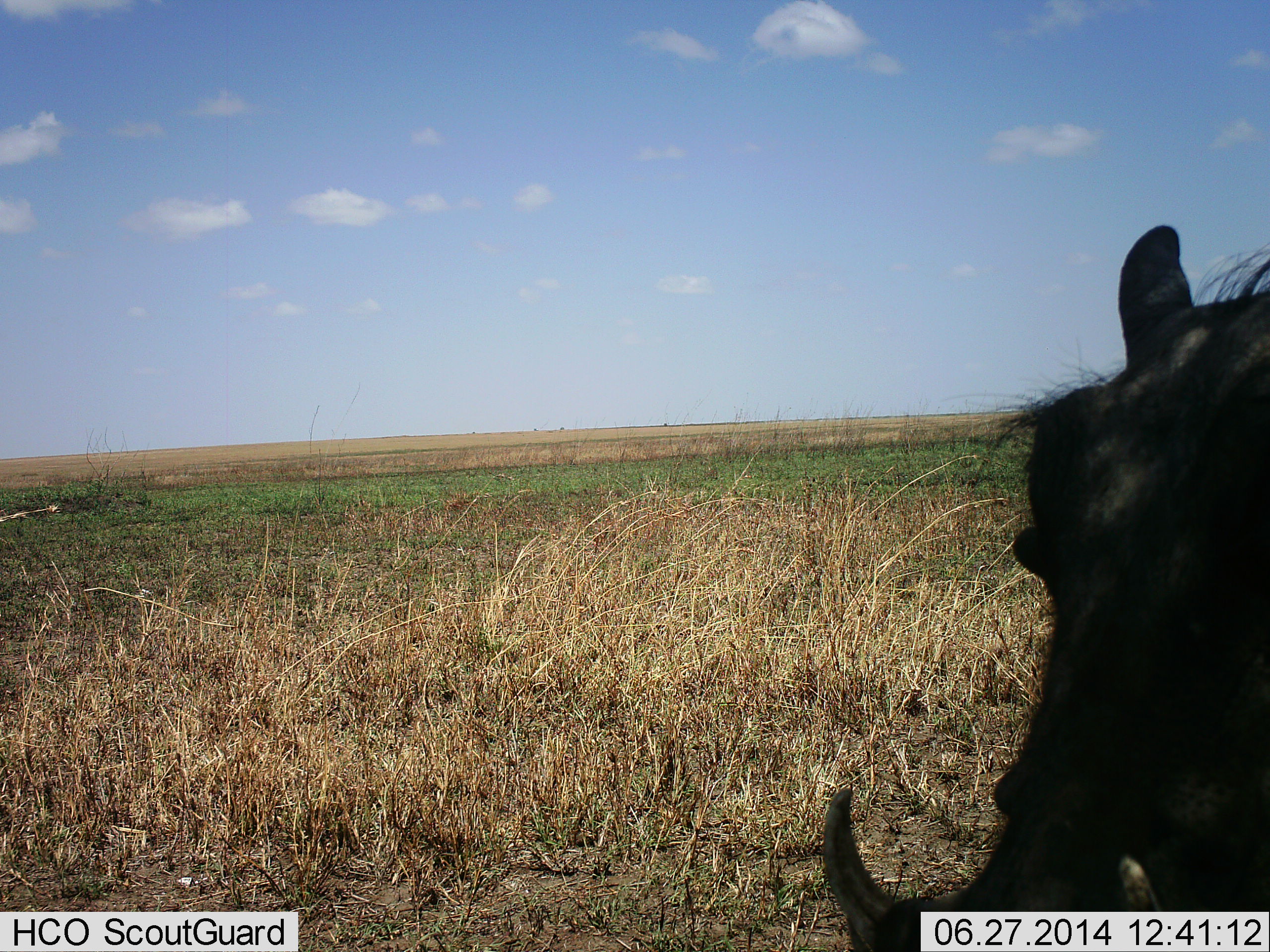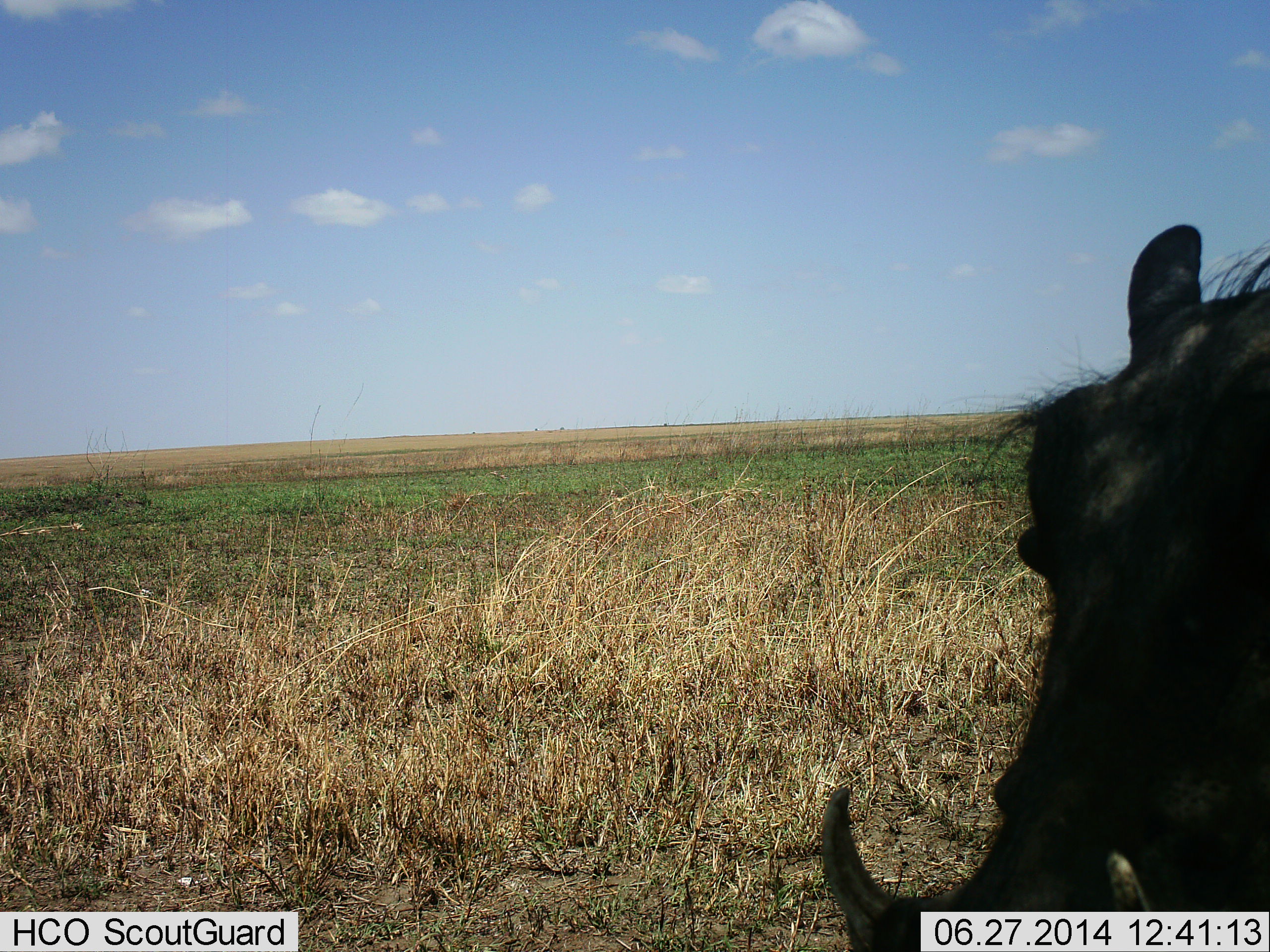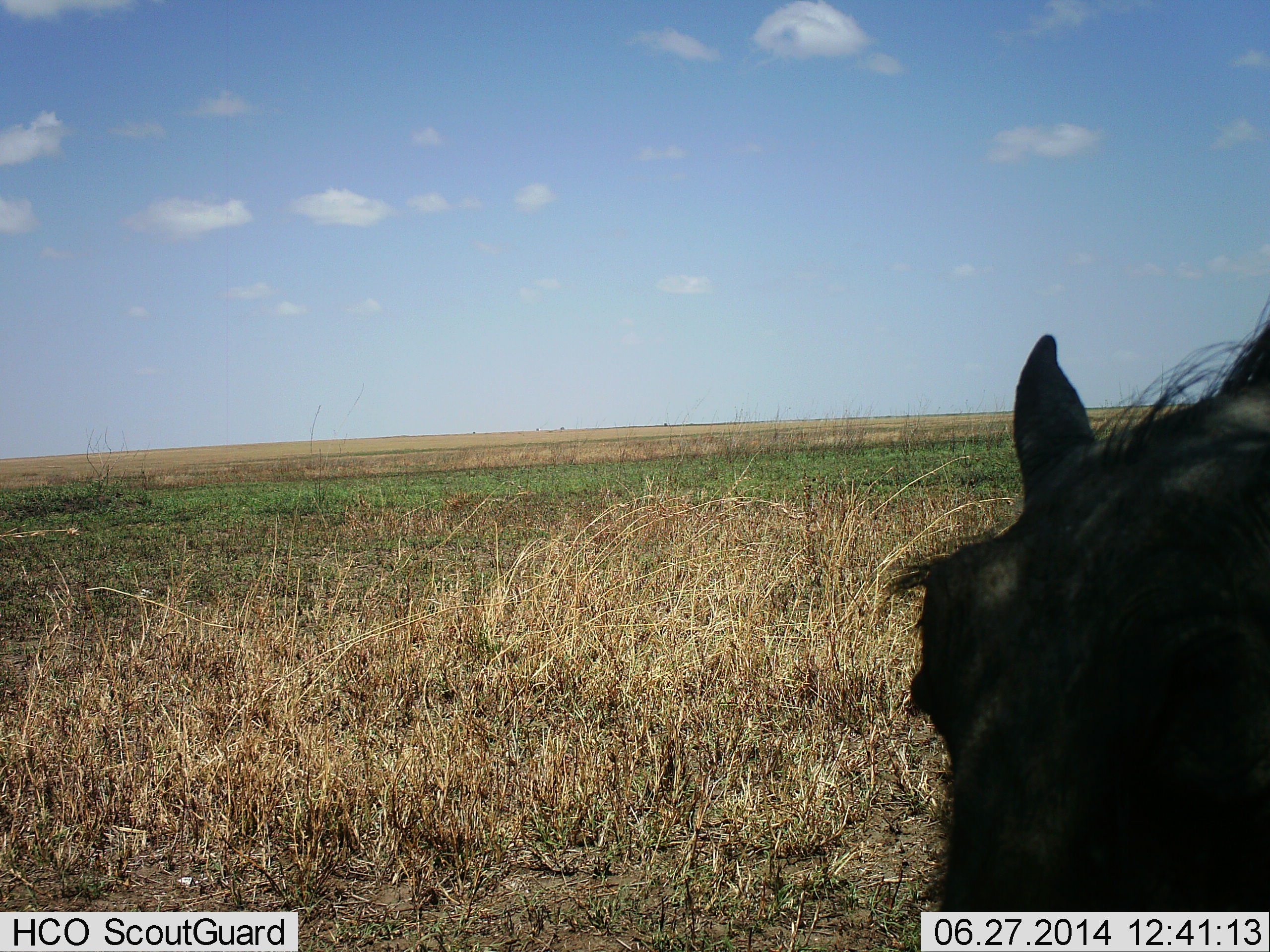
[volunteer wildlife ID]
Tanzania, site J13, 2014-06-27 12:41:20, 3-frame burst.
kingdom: Animalia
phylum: Chordata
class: Mammalia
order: Artiodactyla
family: Suidae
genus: Phacochoerus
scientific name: Phacochoerus africanus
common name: warthog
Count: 1.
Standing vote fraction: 80%.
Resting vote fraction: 0%.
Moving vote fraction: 10%.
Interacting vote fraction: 0%.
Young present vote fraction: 0%.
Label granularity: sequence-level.